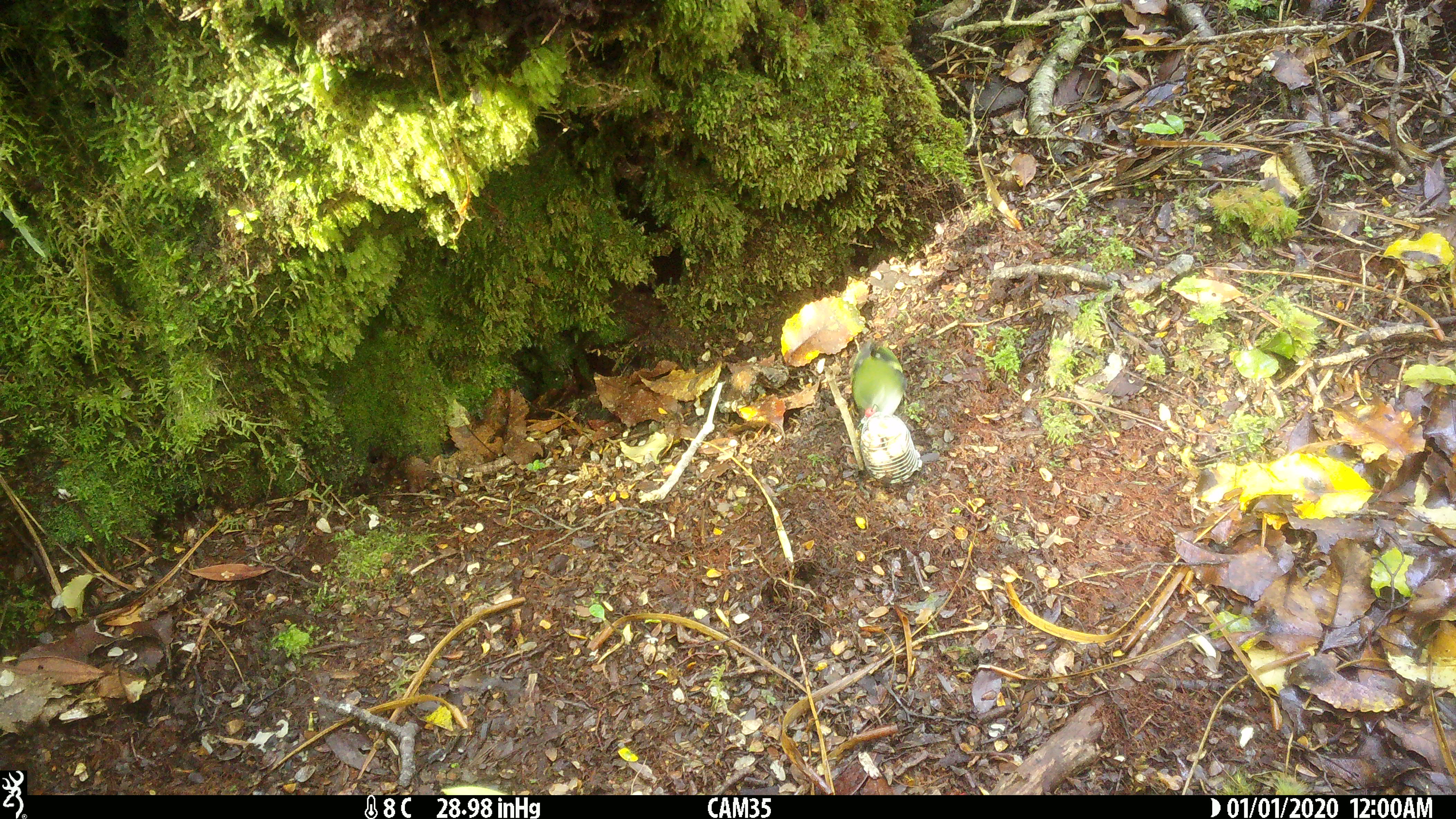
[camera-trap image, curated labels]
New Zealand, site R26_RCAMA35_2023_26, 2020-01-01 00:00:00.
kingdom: Animalia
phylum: Chordata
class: Aves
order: Passeriformes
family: Acanthisittidae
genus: Acanthisitta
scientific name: Acanthisitta chloris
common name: rifleman